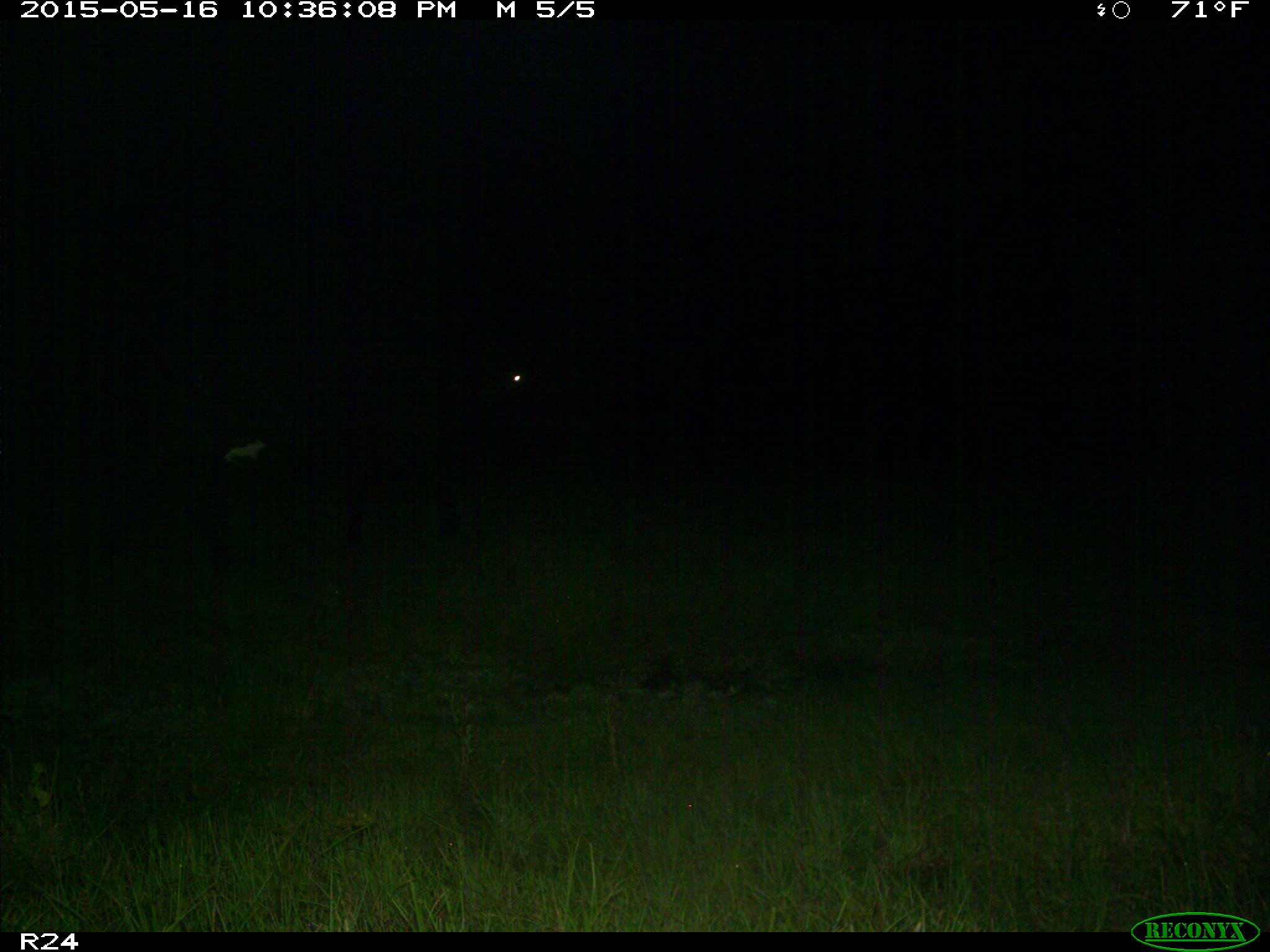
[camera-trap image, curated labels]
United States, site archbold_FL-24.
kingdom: Animalia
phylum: Chordata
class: Mammalia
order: Artiodactyla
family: Bovidae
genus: Bos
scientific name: Bos taurus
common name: domestic cow